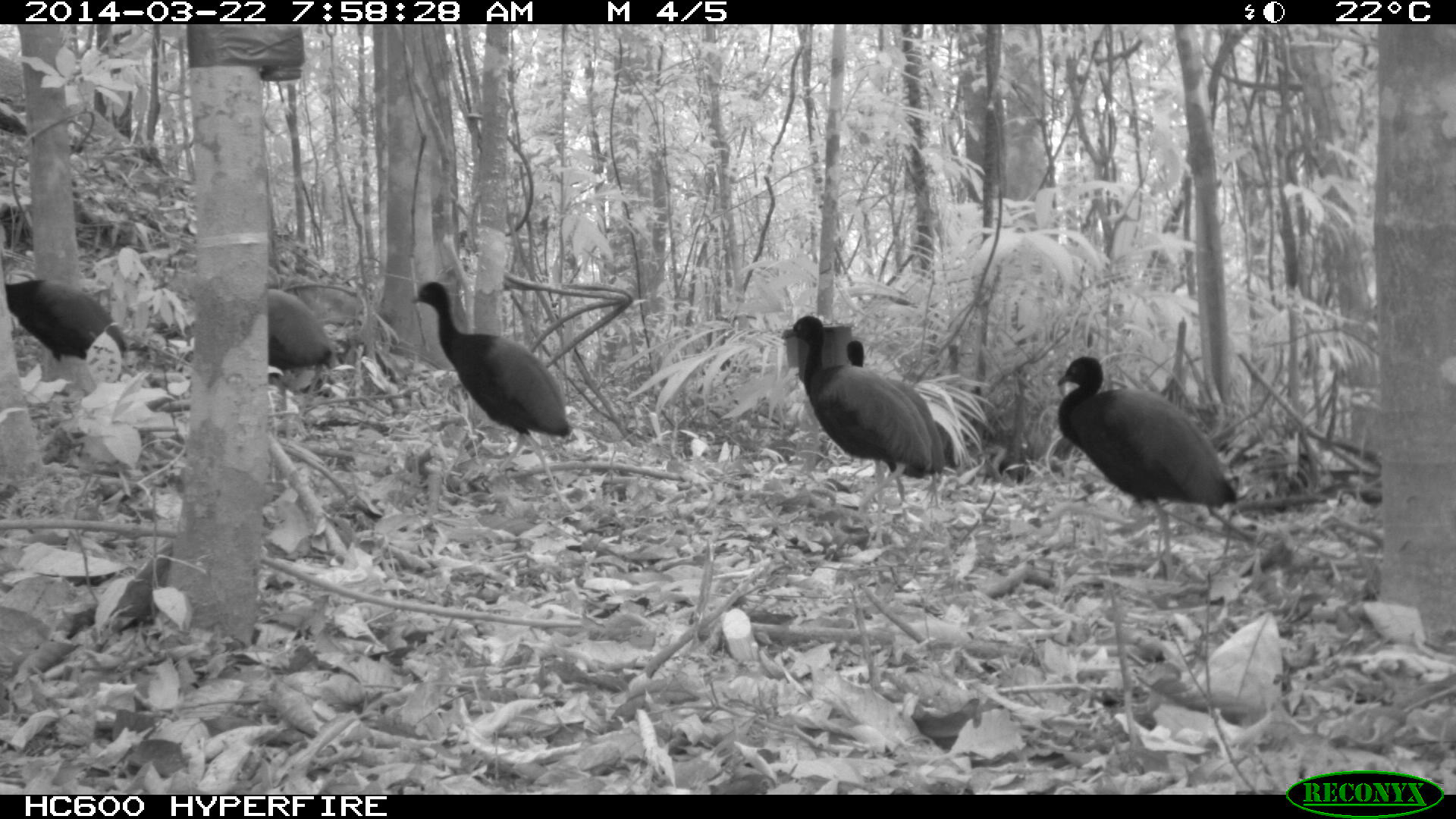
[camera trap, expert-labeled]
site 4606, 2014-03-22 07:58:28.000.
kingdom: Animalia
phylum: Chordata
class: Aves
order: Gruiformes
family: Psophiidae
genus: Psophia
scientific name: Psophia crepitans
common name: gray-winged trumpeter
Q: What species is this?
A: Psophia crepitans (gray-winged trumpeter).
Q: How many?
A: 6.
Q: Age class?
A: Adult.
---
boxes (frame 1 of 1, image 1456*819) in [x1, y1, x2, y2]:
psophia crepitans: [1056, 356, 1238, 579]; [409, 281, 573, 515]; [780, 315, 933, 547]; [845, 340, 946, 526]; [4, 278, 126, 361]; [268, 287, 334, 433]